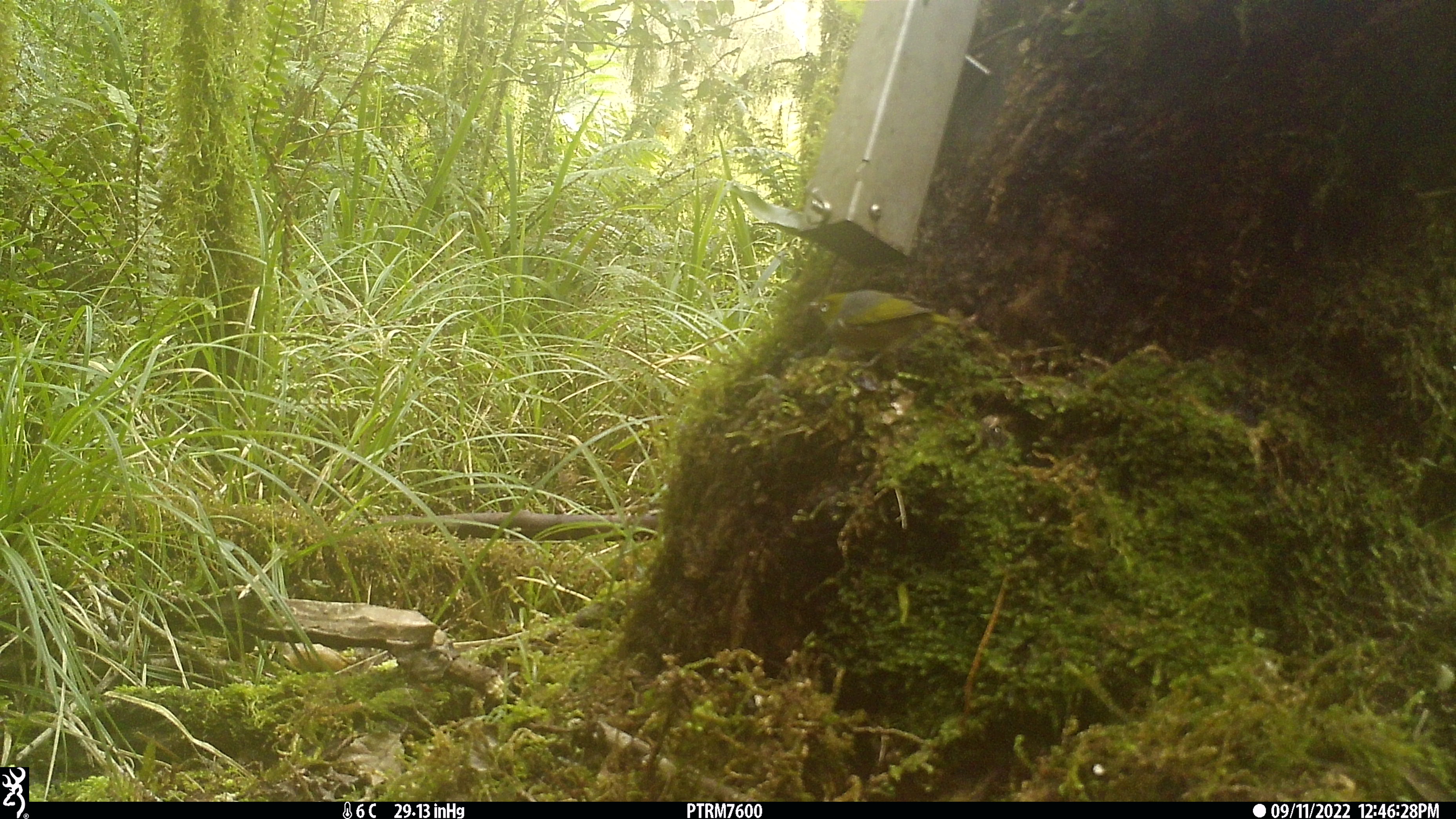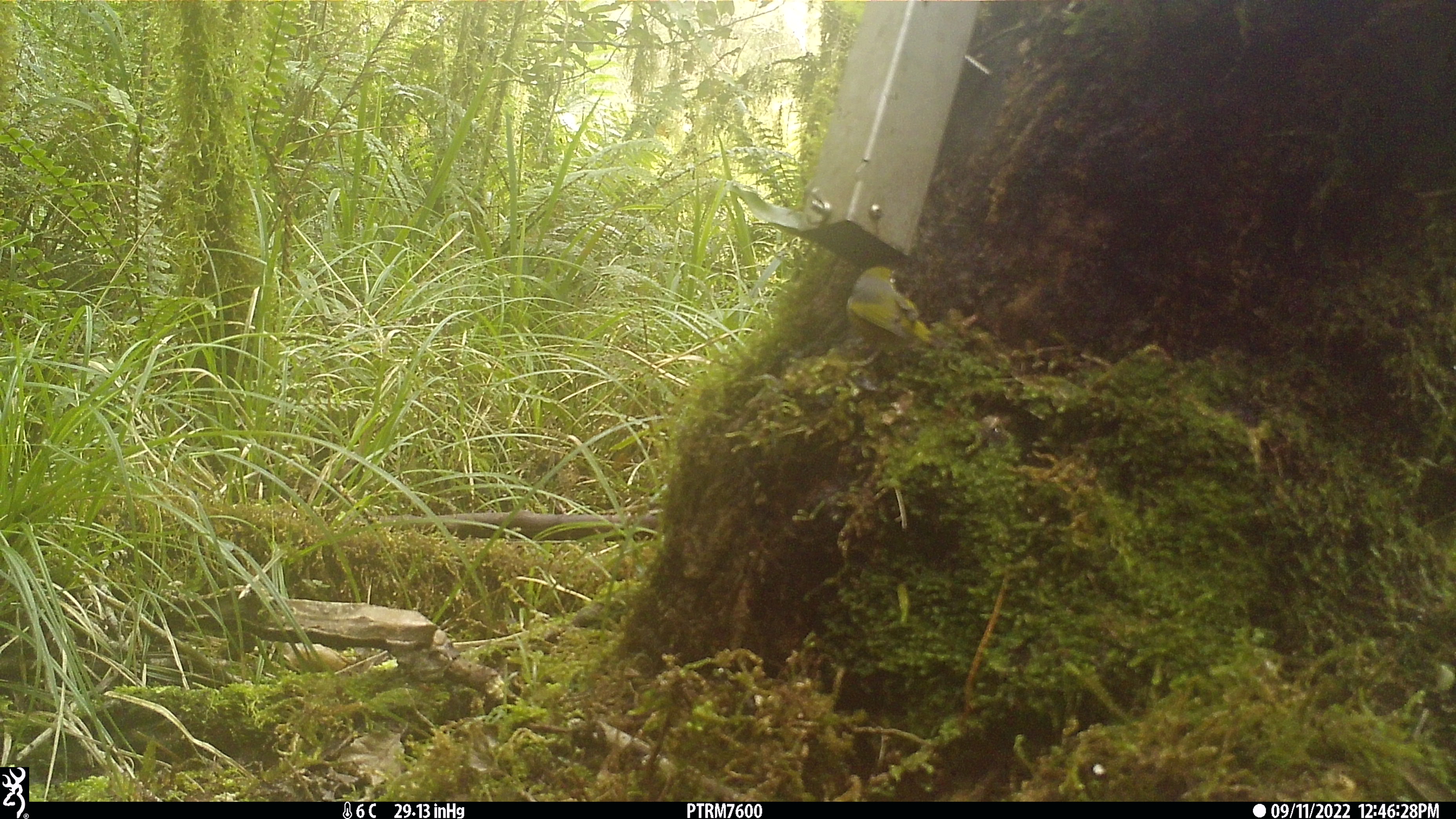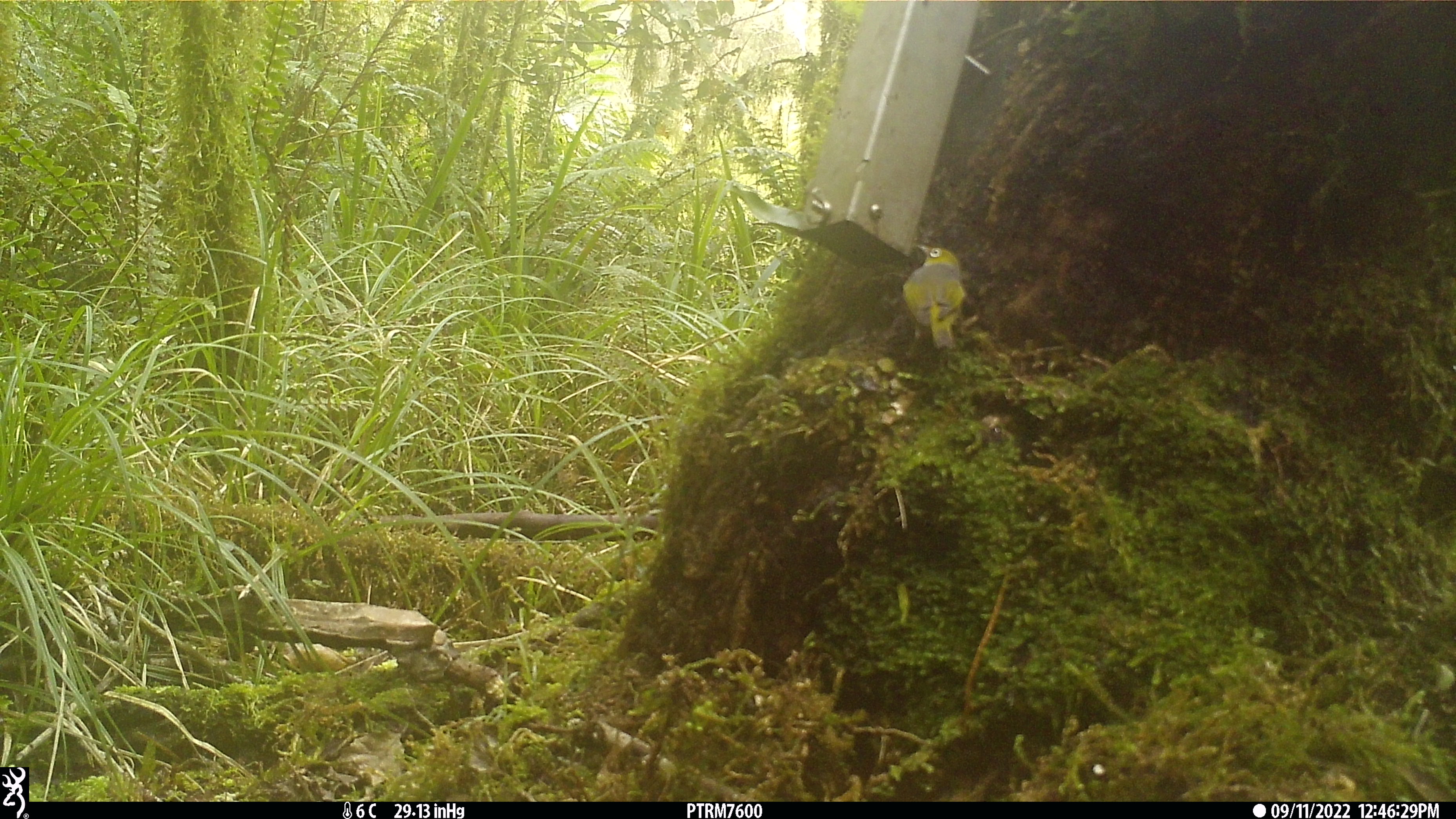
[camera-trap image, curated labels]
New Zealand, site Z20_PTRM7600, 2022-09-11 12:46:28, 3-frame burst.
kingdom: Animalia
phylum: Chordata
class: Aves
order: Passeriformes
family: Zosteropidae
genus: Zosterops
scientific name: Zosterops lateralis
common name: silvereye